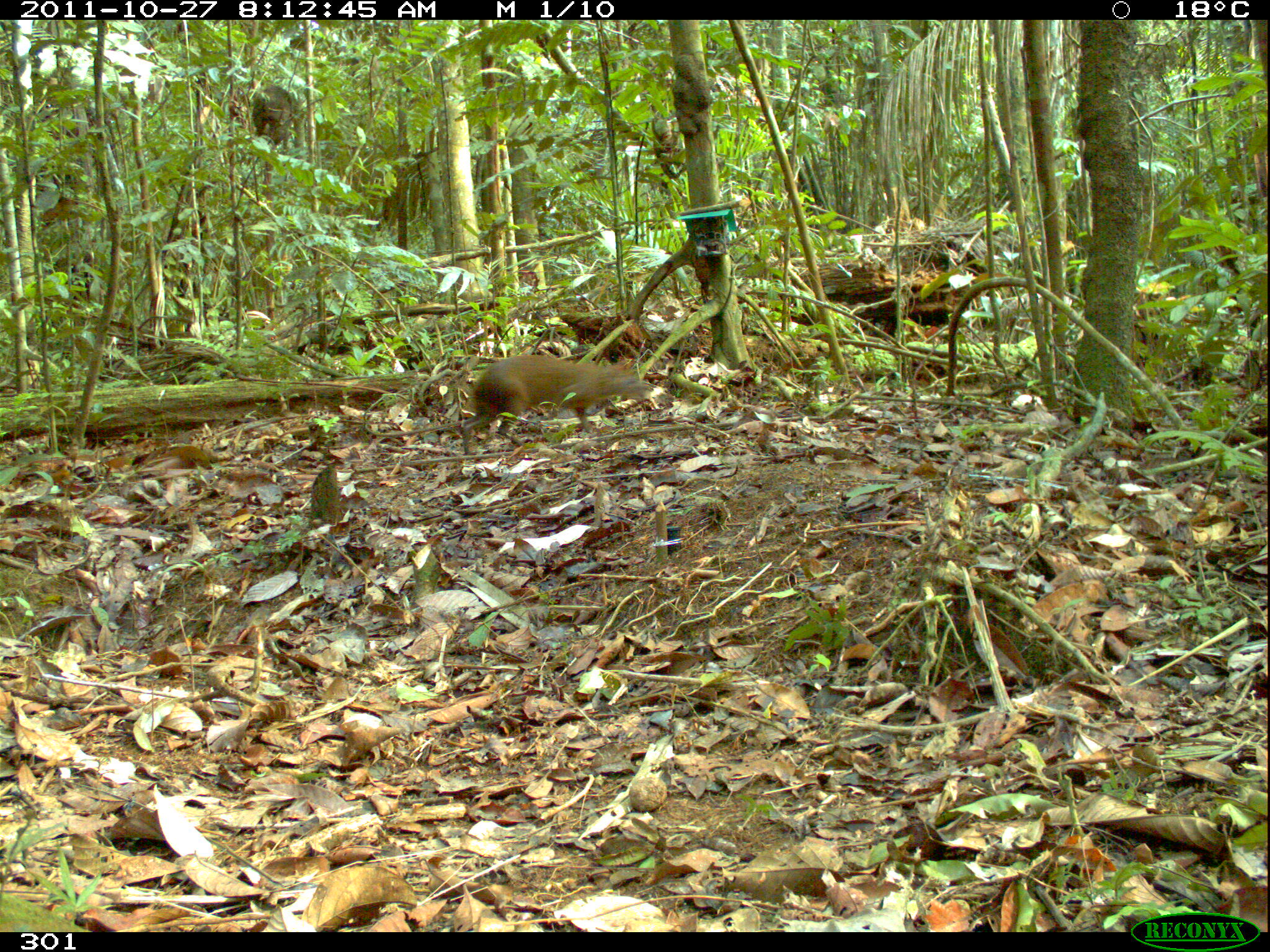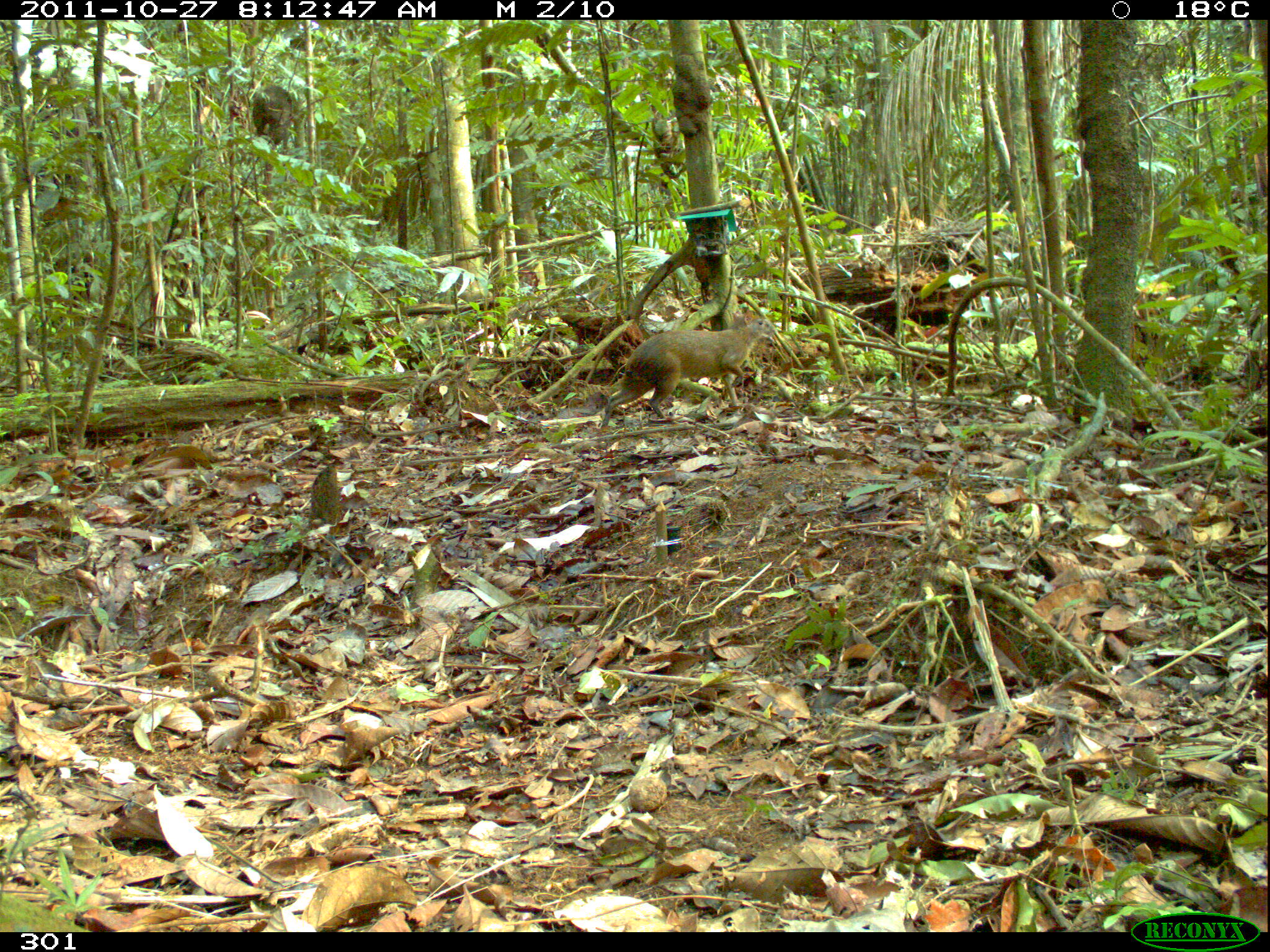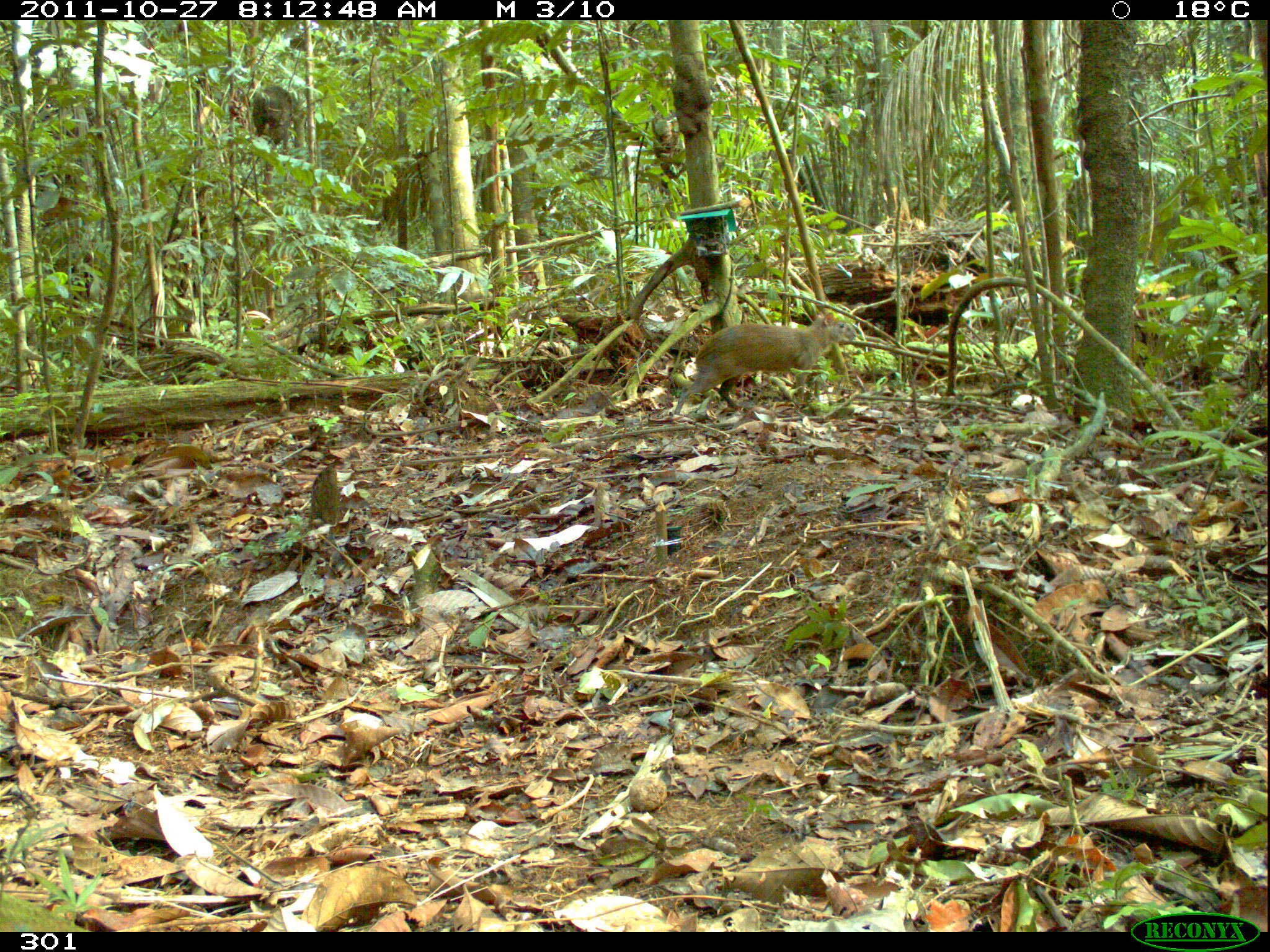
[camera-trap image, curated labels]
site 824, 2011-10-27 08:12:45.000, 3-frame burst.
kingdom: Animalia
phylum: Chordata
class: Mammalia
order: Rodentia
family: Dasyproctidae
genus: Dasyprocta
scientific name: Dasyprocta punctata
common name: central american agouti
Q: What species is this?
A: Dasyprocta punctata (central american agouti).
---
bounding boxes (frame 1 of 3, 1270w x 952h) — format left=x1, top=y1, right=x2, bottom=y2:
dasyprocta punctata: left=460, top=354, right=654, bottom=453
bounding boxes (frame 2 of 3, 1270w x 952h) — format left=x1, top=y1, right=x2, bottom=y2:
dasyprocta punctata: left=600, top=318, right=775, bottom=430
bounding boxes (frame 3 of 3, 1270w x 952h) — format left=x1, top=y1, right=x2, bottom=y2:
dasyprocta punctata: left=674, top=312, right=856, bottom=414